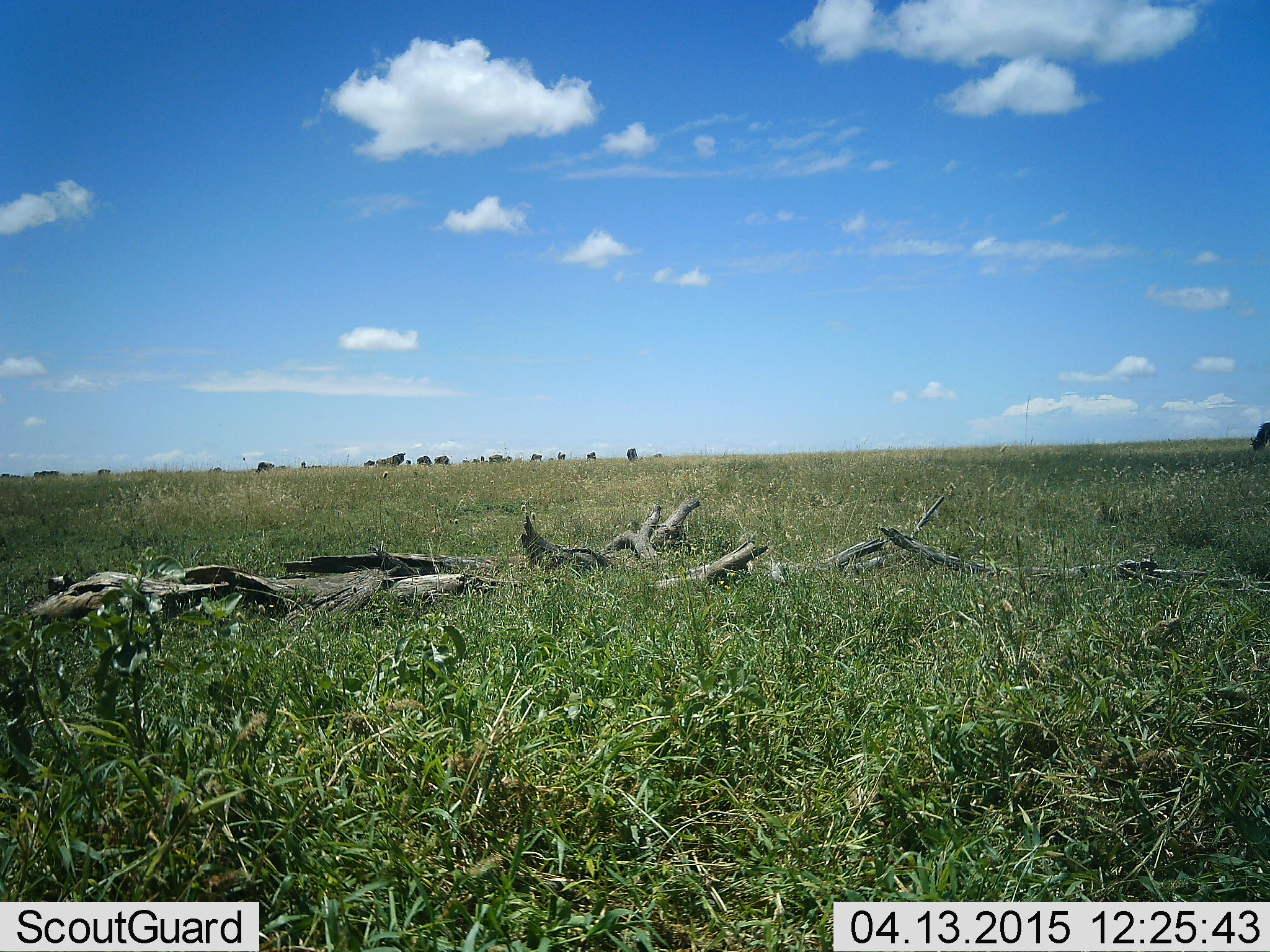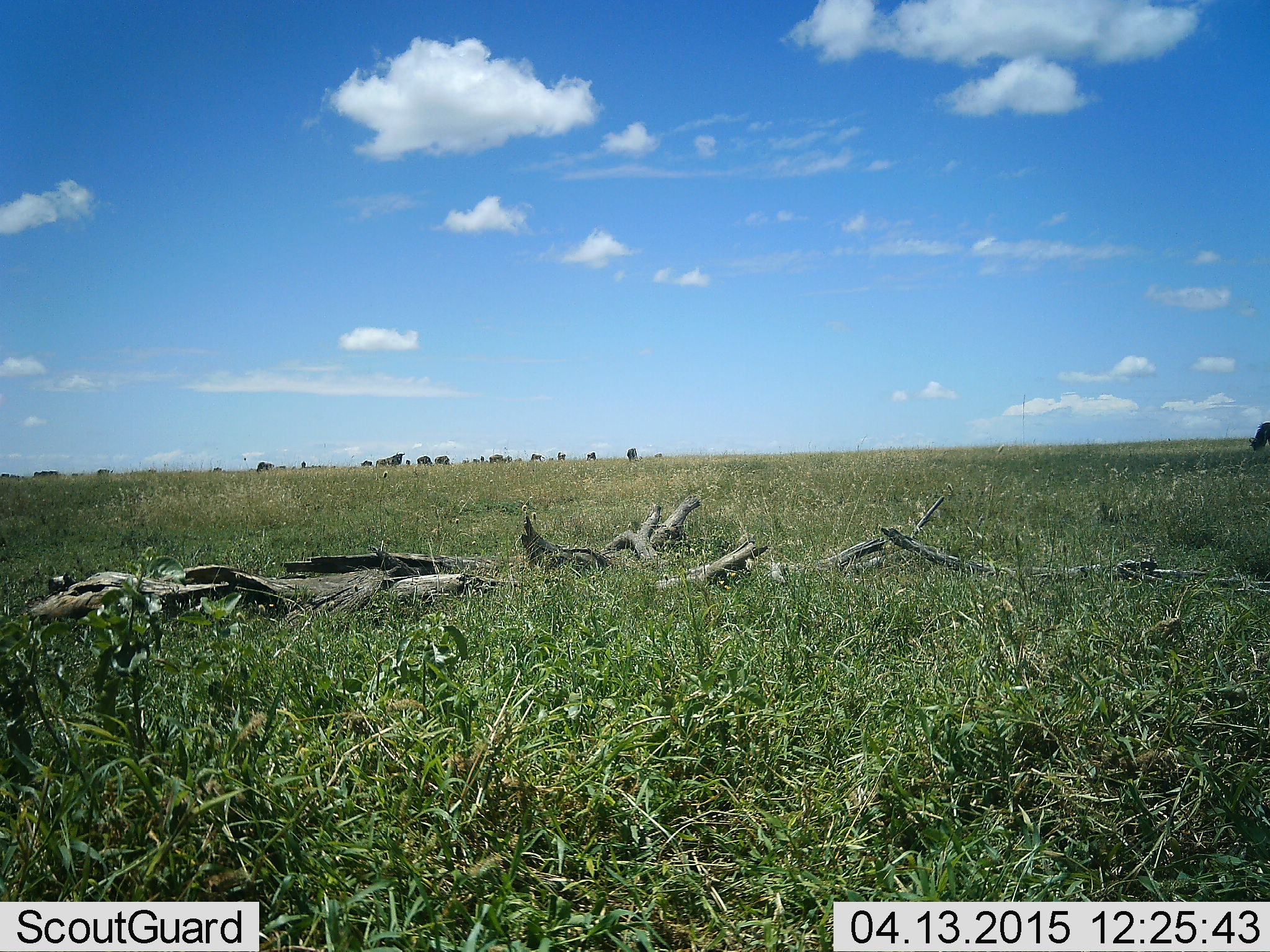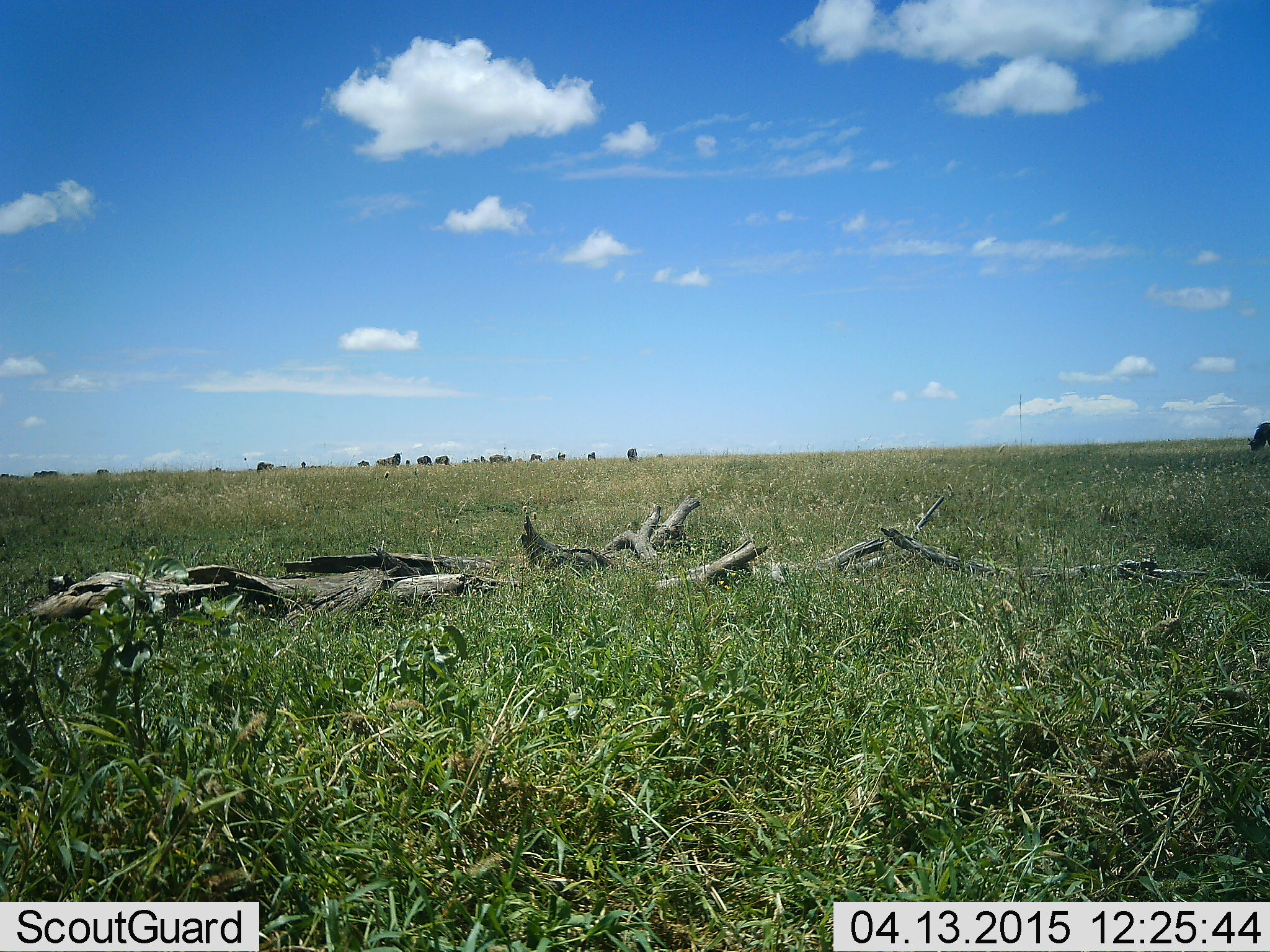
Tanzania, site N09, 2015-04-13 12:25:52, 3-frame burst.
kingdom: Animalia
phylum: Chordata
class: Mammalia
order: Artiodactyla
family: Bovidae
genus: Connochaetes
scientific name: Connochaetes taurinus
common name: blue wildebeest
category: wildebeest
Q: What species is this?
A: Wildebeest (blue wildebeest) (Connochaetes taurinus).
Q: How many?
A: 11-50.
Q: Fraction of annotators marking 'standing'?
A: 86%.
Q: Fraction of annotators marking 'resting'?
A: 0%.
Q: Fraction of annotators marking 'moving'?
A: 57%.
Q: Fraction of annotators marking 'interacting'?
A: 0%.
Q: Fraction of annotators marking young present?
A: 0%.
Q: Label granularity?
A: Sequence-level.